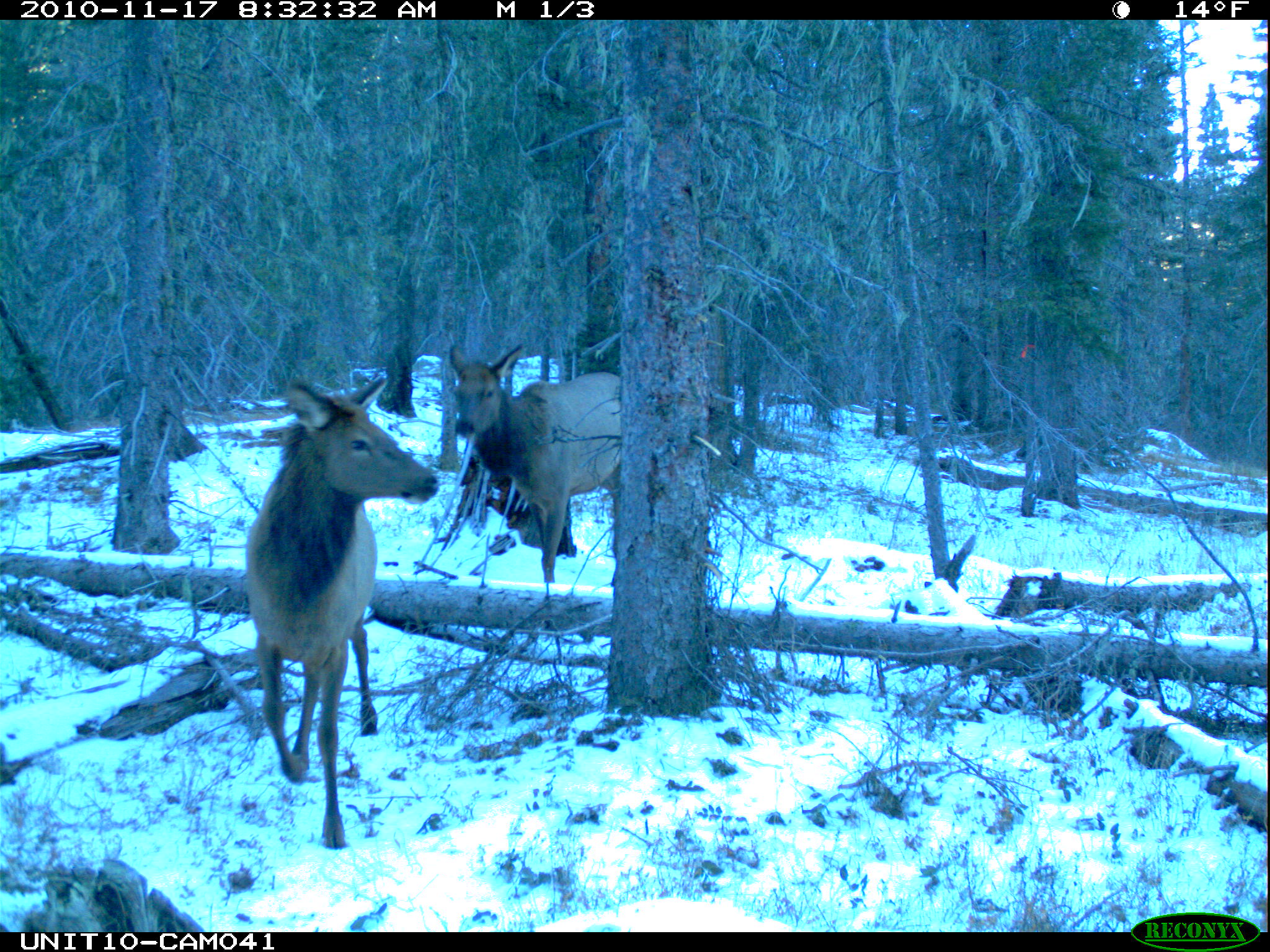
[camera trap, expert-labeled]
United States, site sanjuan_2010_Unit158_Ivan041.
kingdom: Animalia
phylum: Chordata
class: Mammalia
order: Artiodactyla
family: Cervidae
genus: Cervus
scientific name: Cervus elaphus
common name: red deer